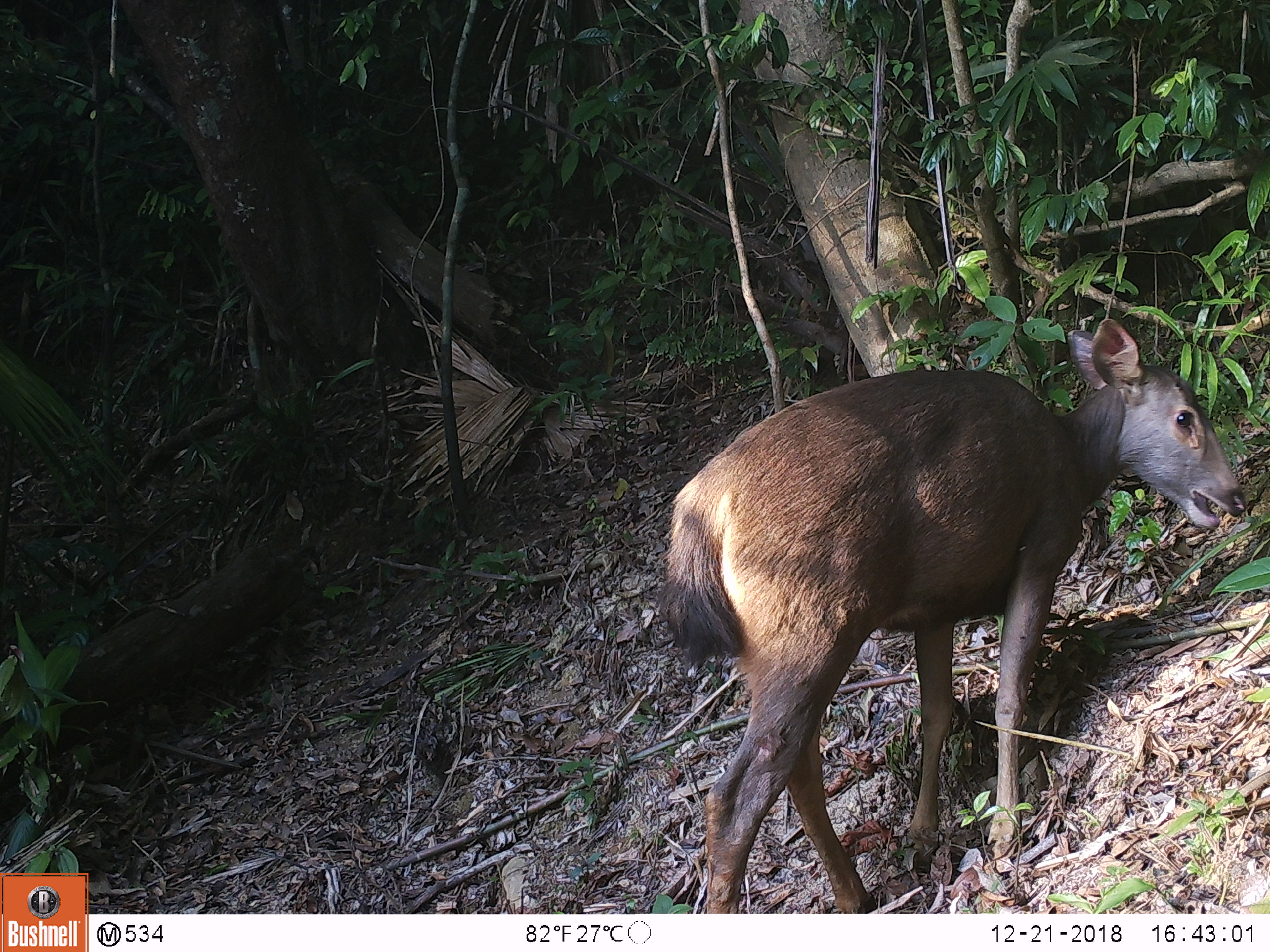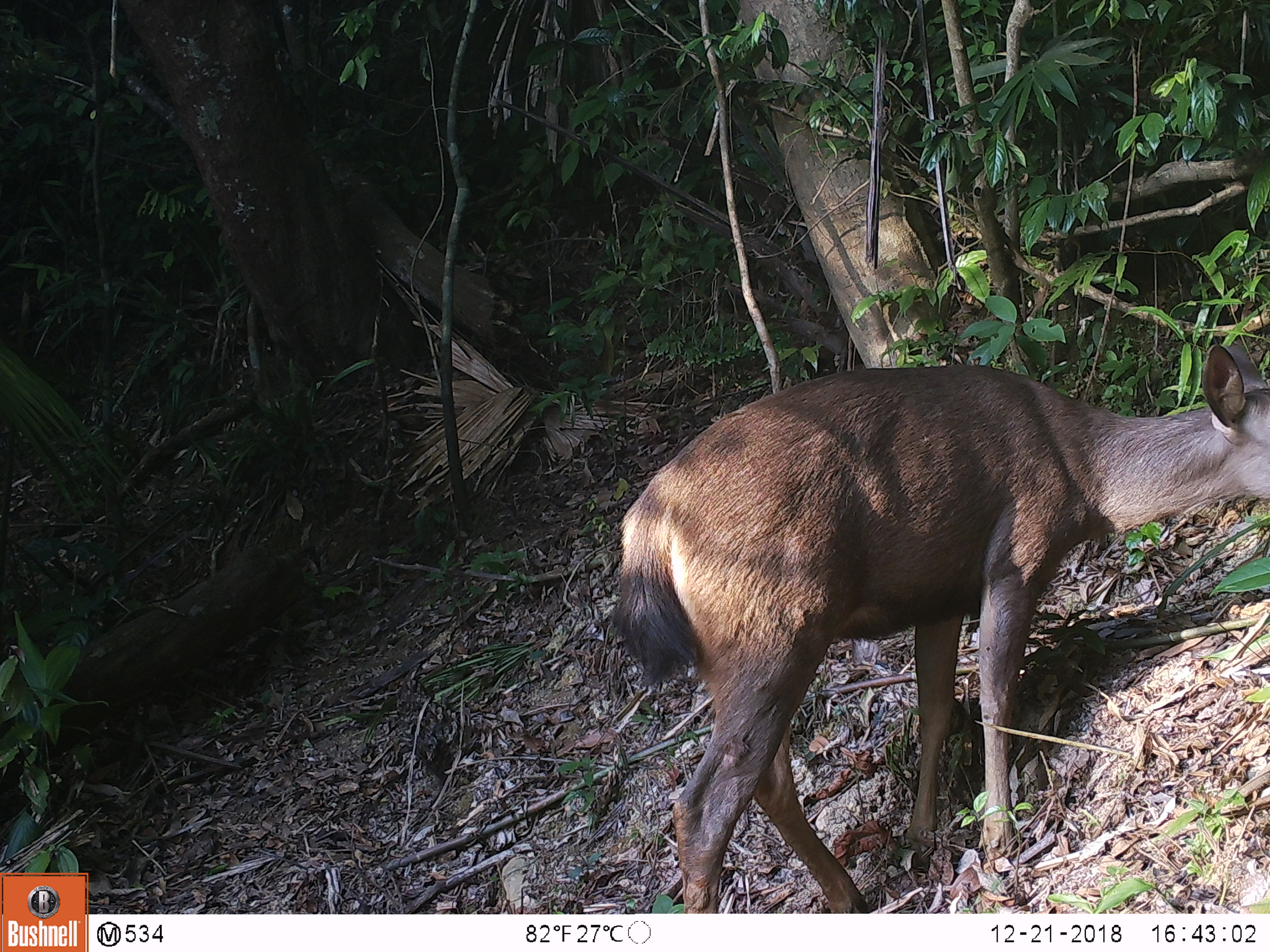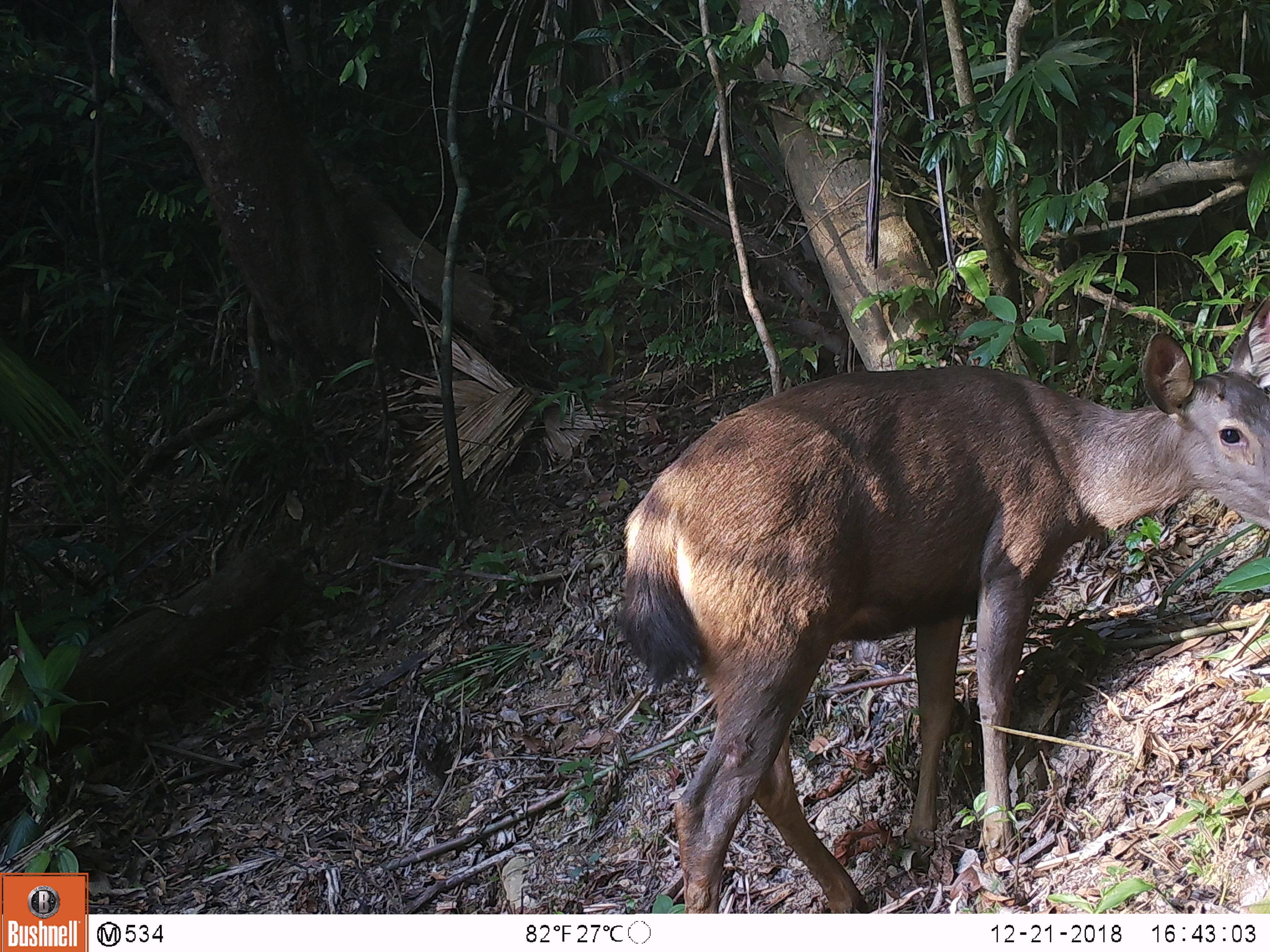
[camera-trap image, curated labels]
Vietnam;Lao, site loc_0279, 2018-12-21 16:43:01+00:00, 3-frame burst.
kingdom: Animalia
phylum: Chordata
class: Mammalia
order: Artiodactyla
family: Cervidae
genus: Rusa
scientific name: Rusa unicolor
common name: sambar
Sambar (Rusa unicolor). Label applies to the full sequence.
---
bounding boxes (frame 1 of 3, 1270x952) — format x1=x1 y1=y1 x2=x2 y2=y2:
sambar: x1=655 y1=318 x2=1246 y2=913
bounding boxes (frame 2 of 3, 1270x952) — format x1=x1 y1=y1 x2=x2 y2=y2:
sambar: x1=609 y1=342 x2=1270 y2=913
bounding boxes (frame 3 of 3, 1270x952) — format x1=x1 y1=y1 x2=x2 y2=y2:
sambar: x1=612 y1=293 x2=1270 y2=913